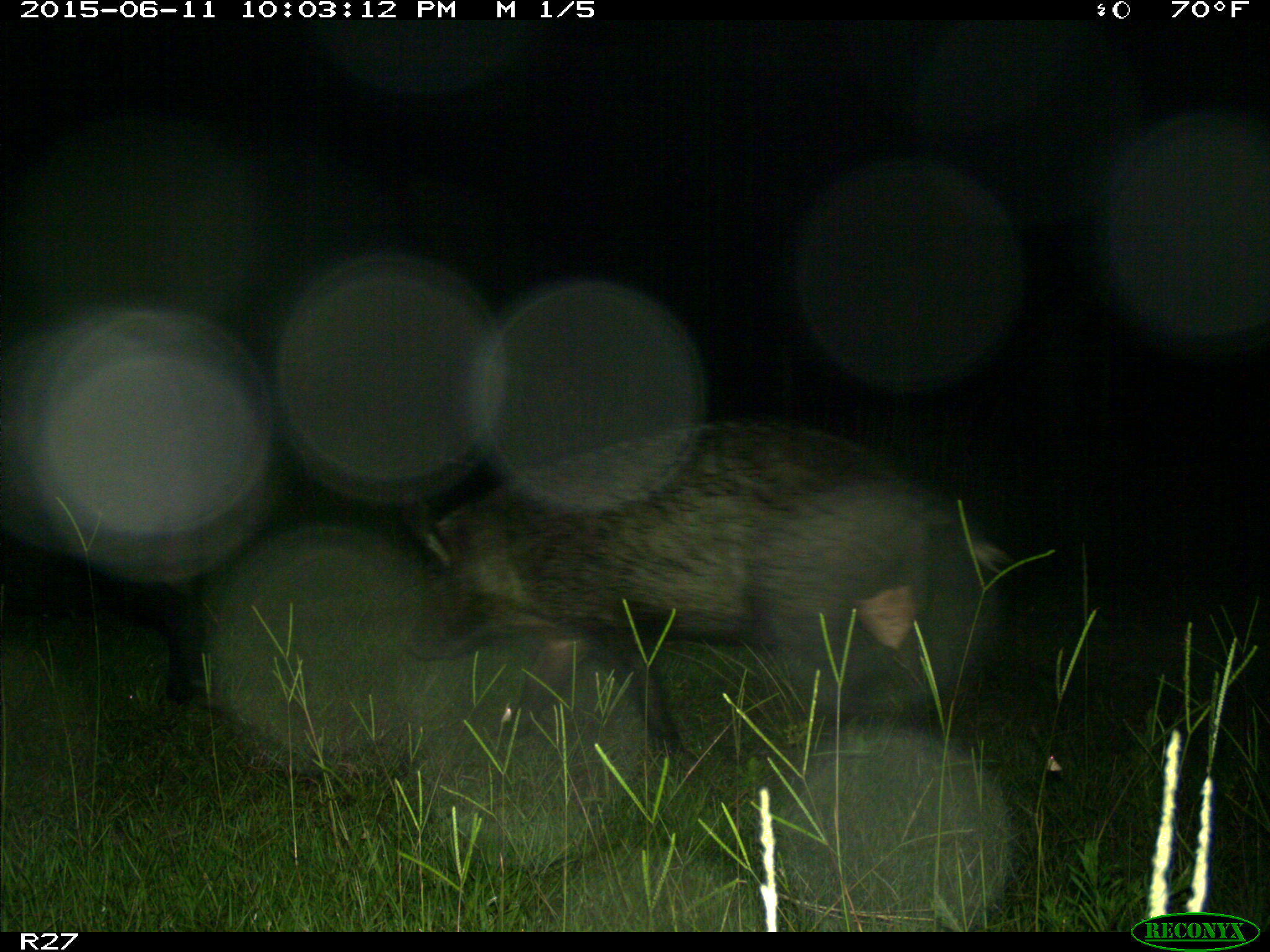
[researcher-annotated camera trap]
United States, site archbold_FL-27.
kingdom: Animalia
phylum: Chordata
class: Mammalia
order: Artiodactyla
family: Suidae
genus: Sus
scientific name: Sus scrofa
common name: wild boar